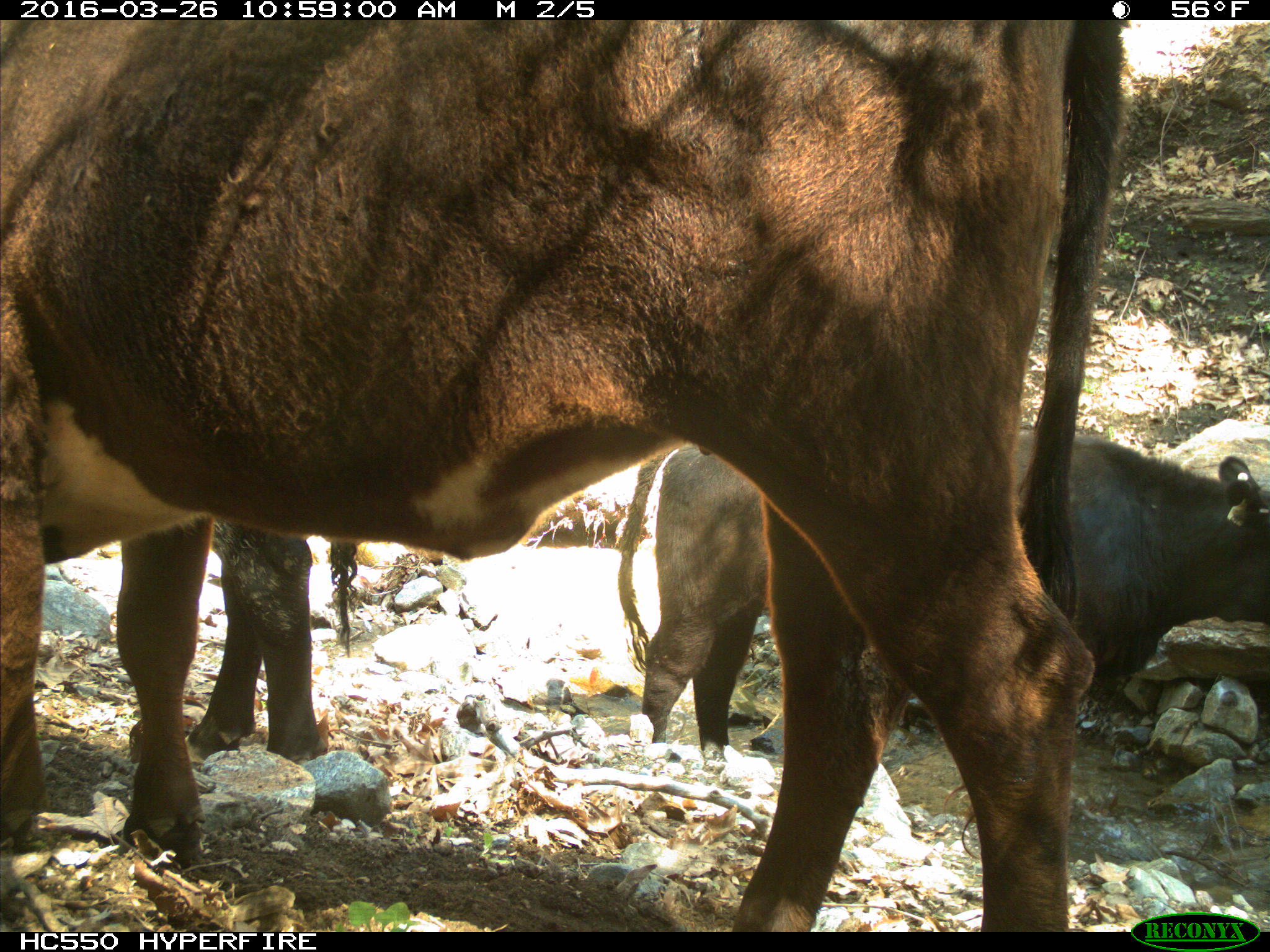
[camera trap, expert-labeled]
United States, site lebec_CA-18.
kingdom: Animalia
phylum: Chordata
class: Mammalia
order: Artiodactyla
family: Bovidae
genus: Bos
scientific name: Bos taurus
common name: domestic cow